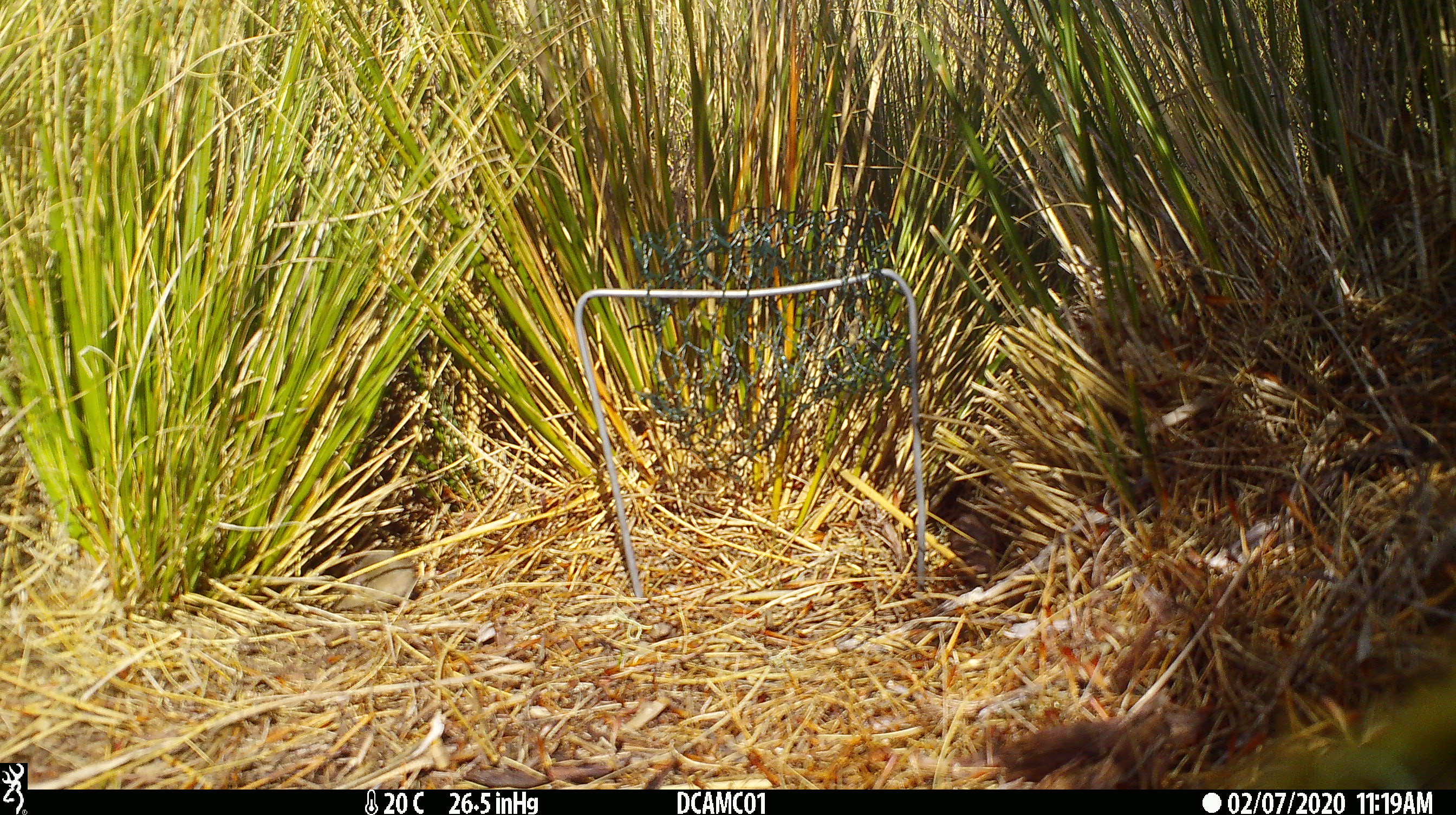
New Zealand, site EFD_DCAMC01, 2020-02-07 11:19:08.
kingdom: Animalia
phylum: Chordata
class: Mammalia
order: Rodentia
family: Muridae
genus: Mus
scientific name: Mus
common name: mouse